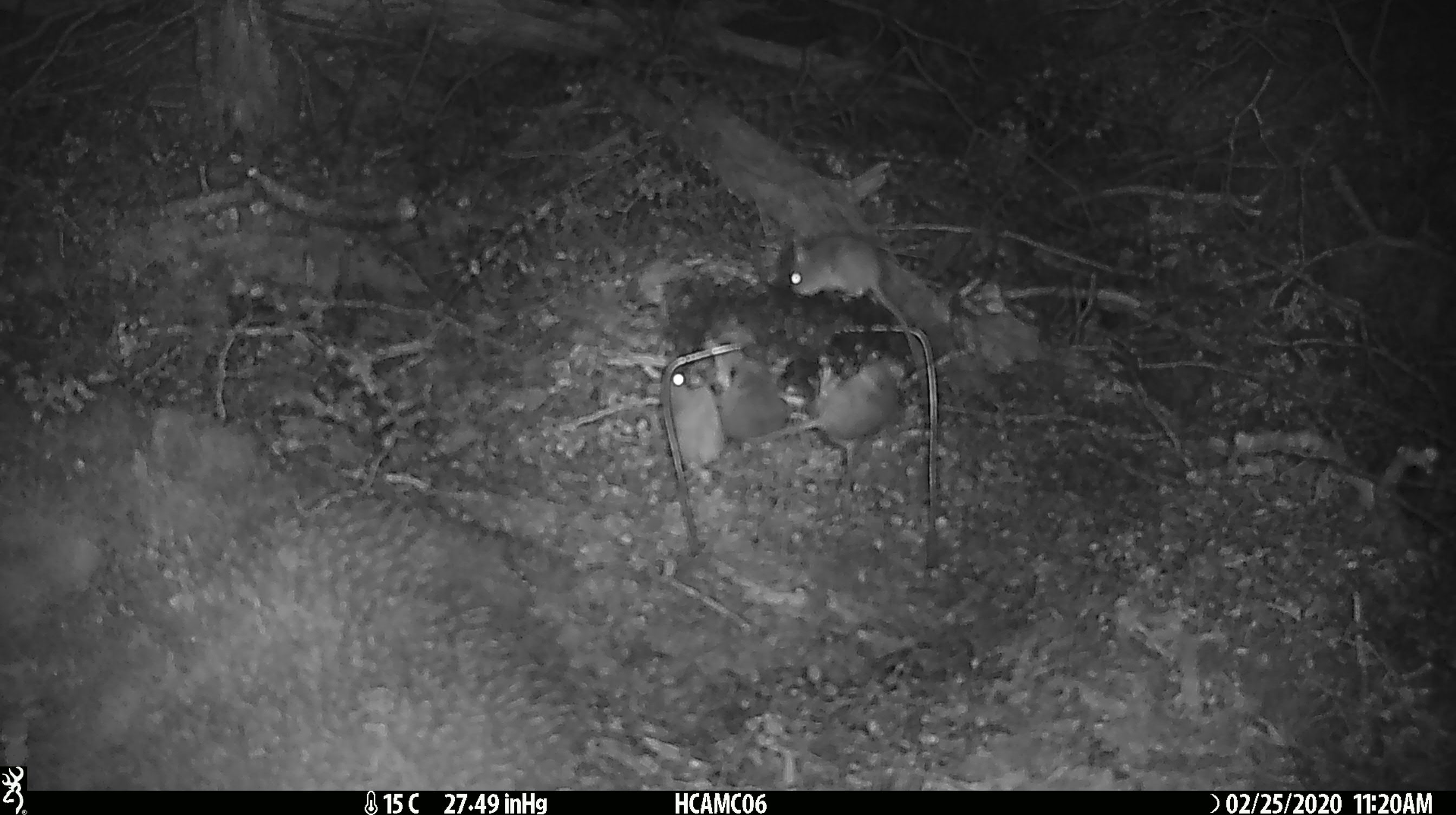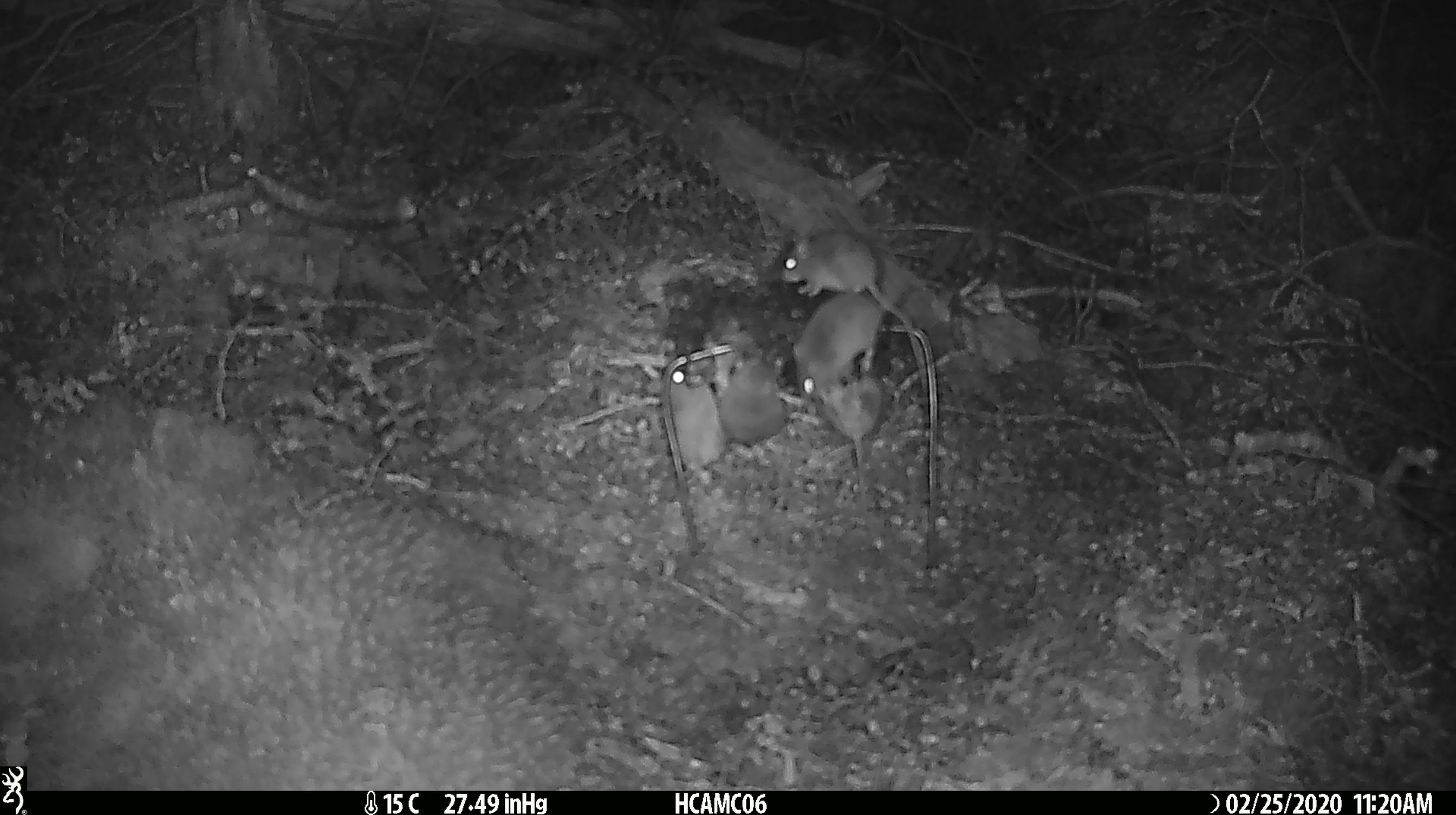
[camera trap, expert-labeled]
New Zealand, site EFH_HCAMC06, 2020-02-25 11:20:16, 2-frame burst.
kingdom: Animalia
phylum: Chordata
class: Mammalia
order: Rodentia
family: Muridae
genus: Mus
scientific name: Mus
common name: mouse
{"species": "mouse (Mus)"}